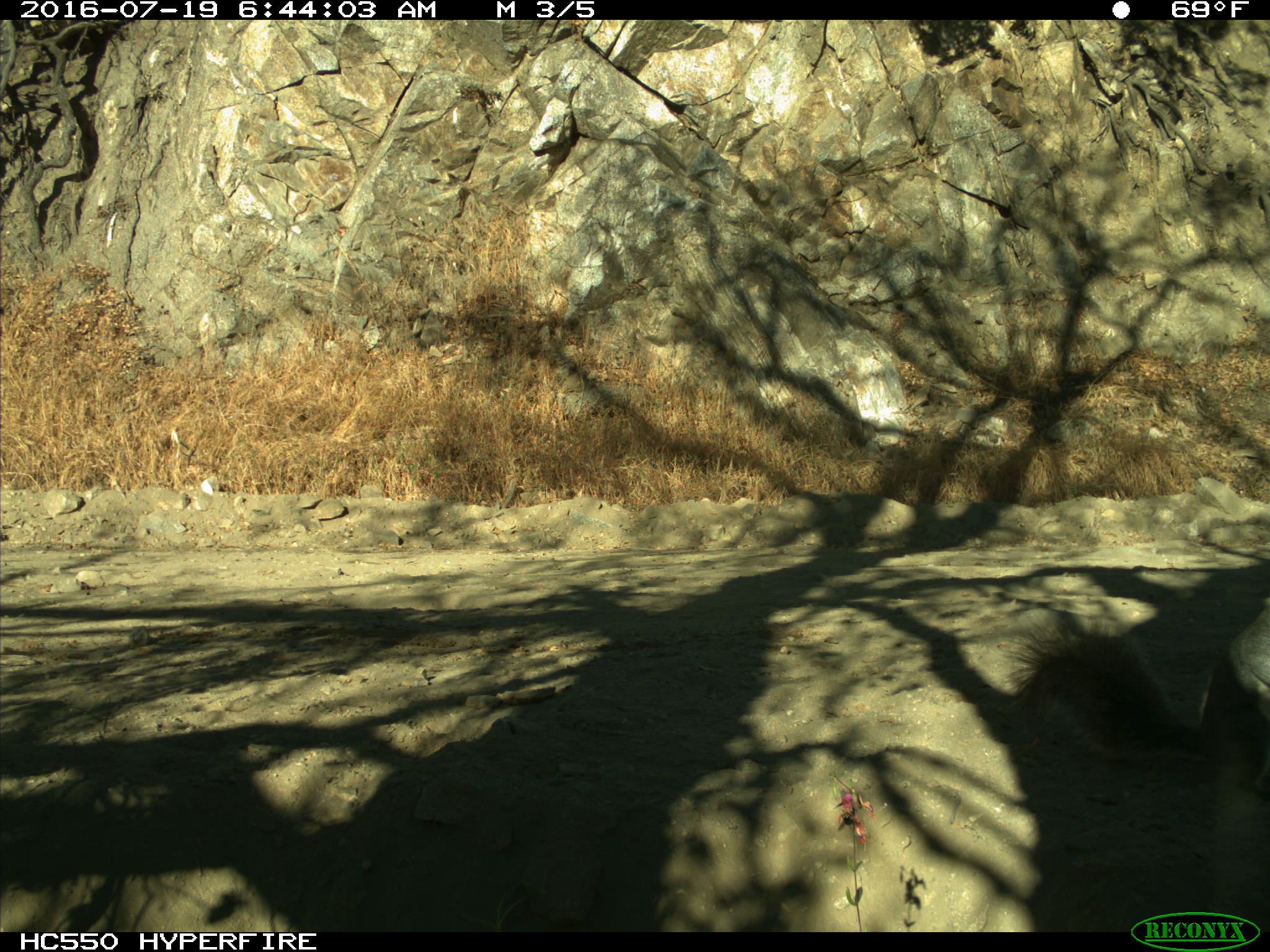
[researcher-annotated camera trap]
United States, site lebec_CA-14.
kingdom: Animalia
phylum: Chordata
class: Mammalia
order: Rodentia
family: Sciuridae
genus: Sciurus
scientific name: Sciurus carolinensis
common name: eastern gray squirrel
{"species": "Sciurus carolinensis (eastern gray squirrel)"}